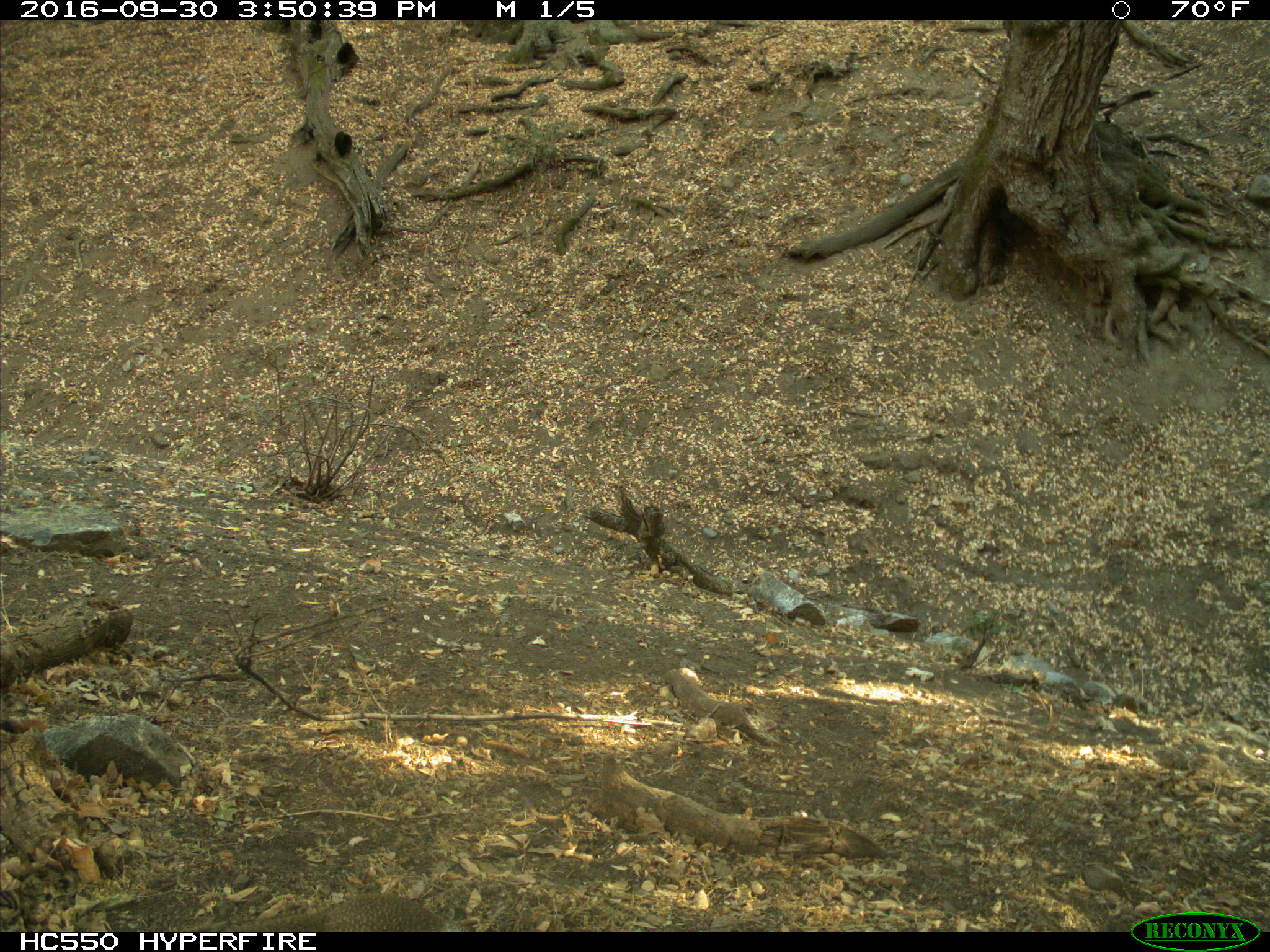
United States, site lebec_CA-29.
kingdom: Animalia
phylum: Chordata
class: Mammalia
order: Rodentia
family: Sciuridae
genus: Otospermophilus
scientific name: Otospermophilus beecheyi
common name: california ground squirrel